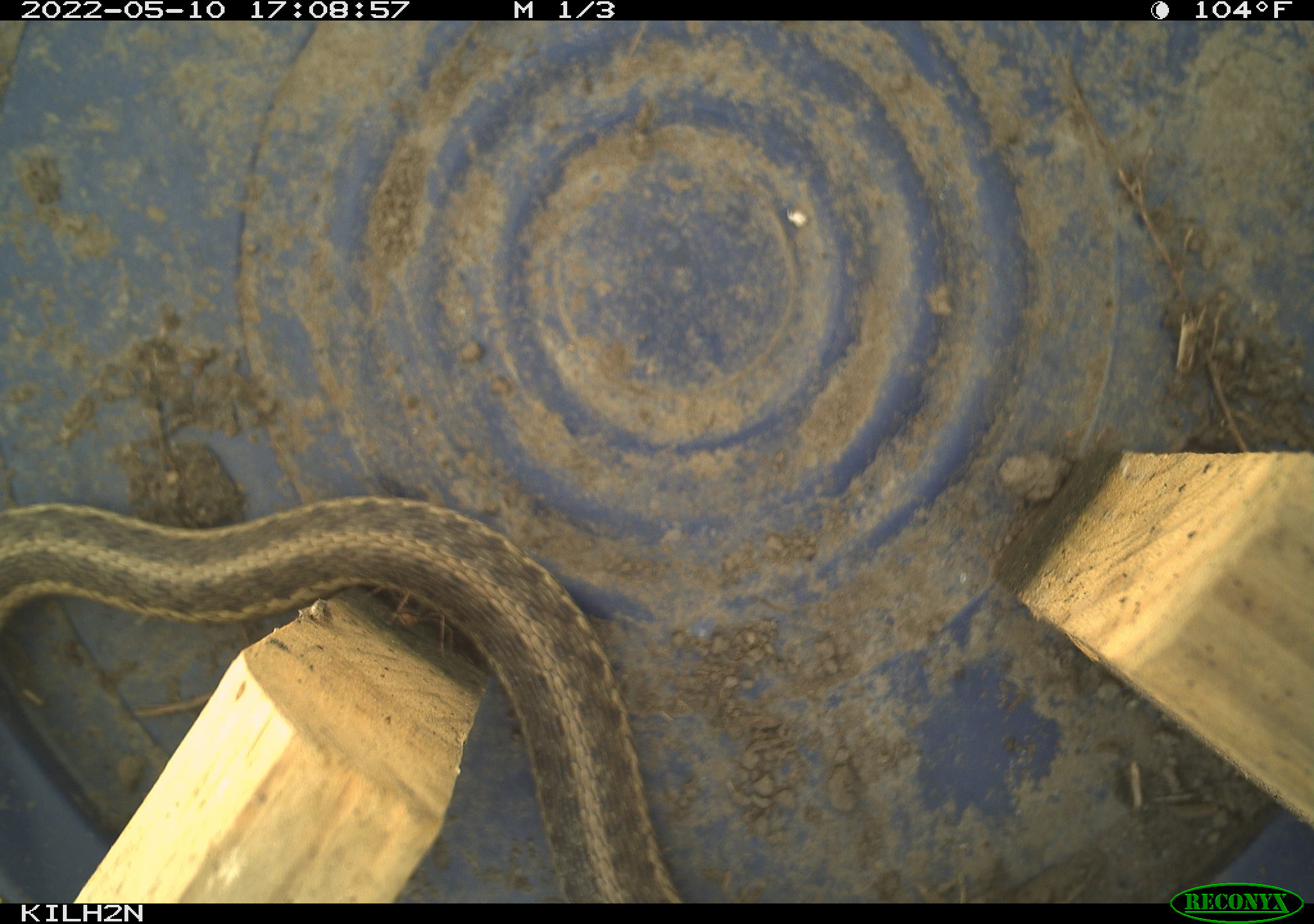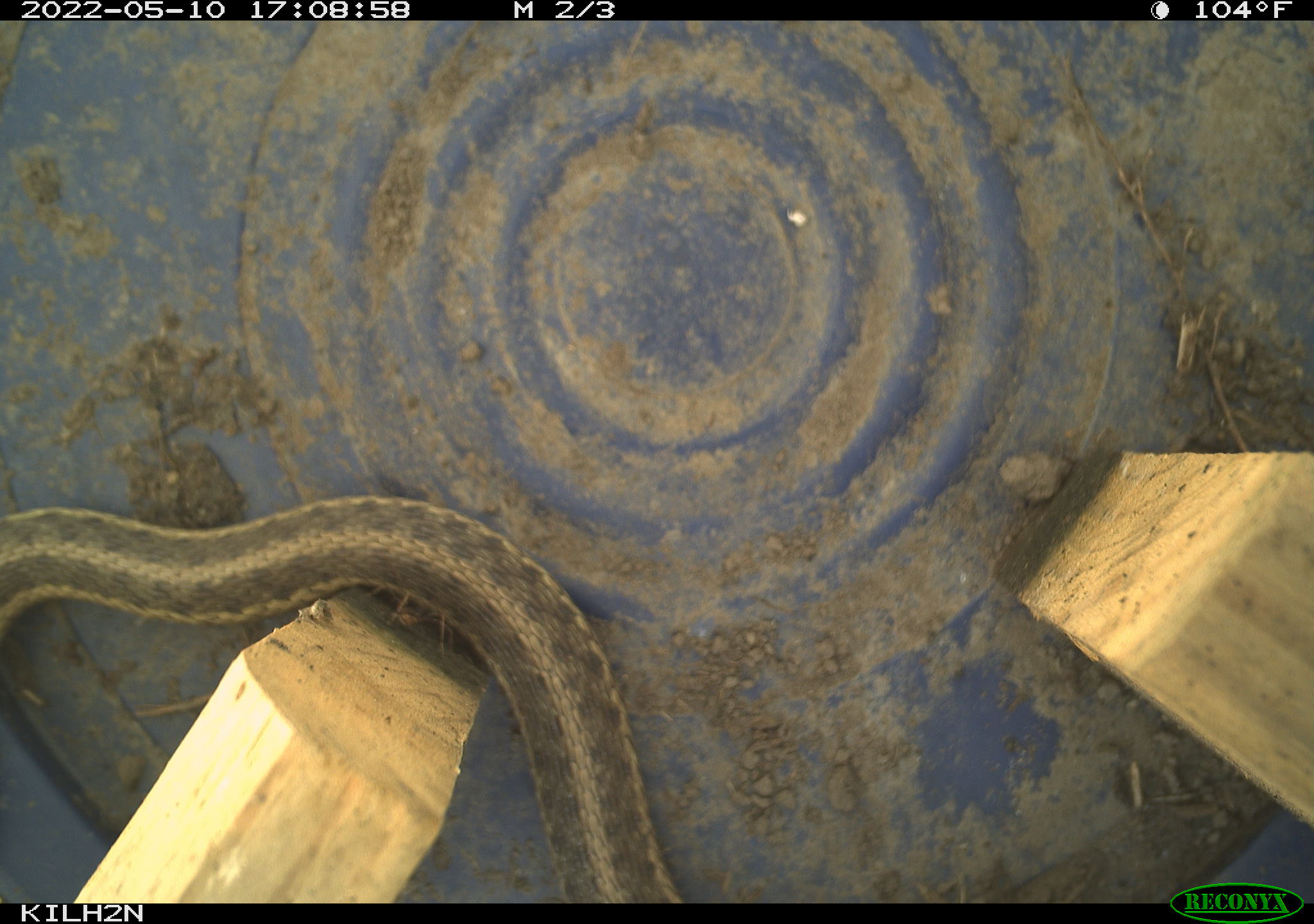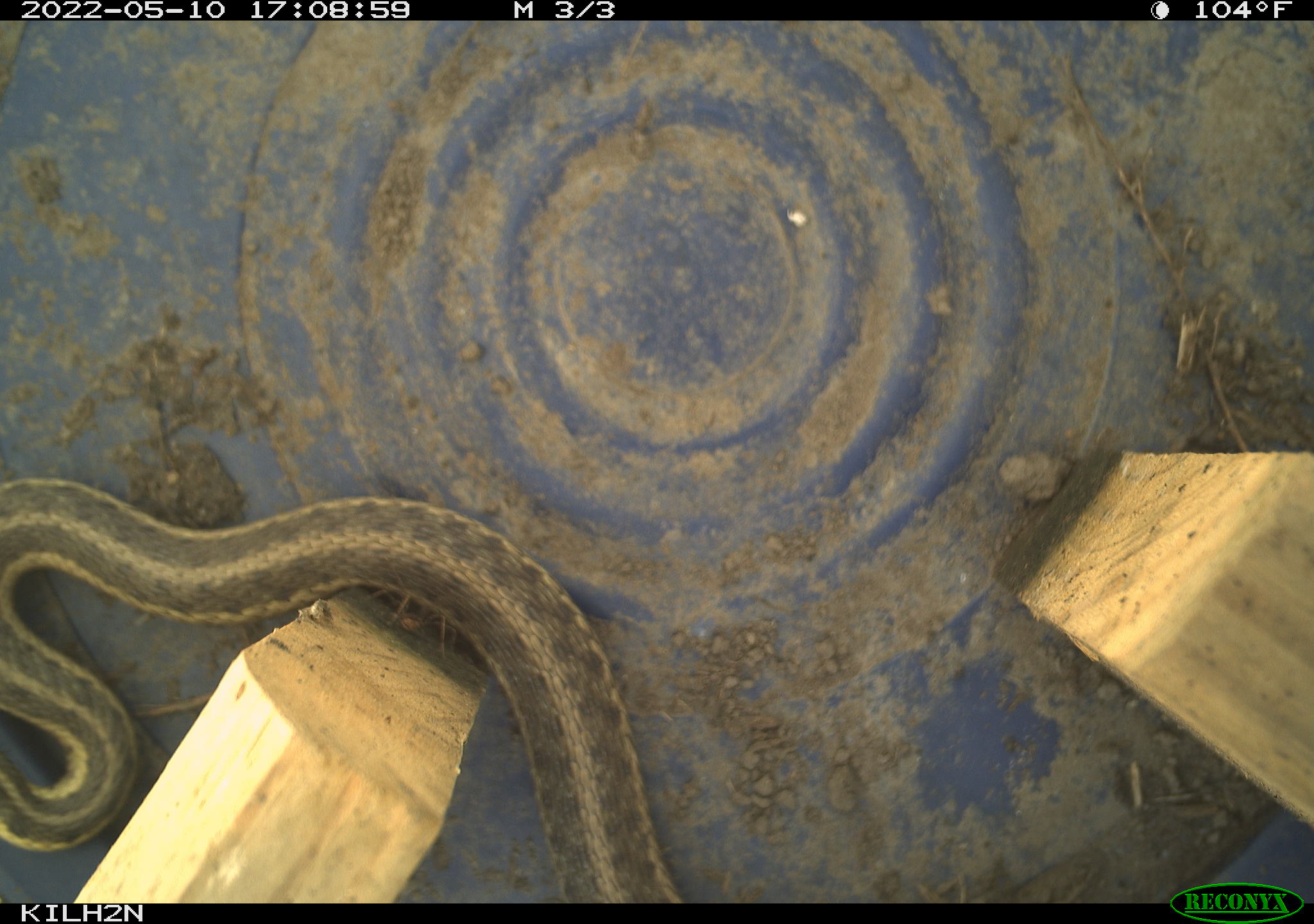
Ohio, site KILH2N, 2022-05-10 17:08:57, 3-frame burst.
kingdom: Animalia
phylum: Chordata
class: Reptilia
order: Squamata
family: Colubridae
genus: Thamnophis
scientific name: Thamnophis sirtalis sirtalis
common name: eastern gartersnake